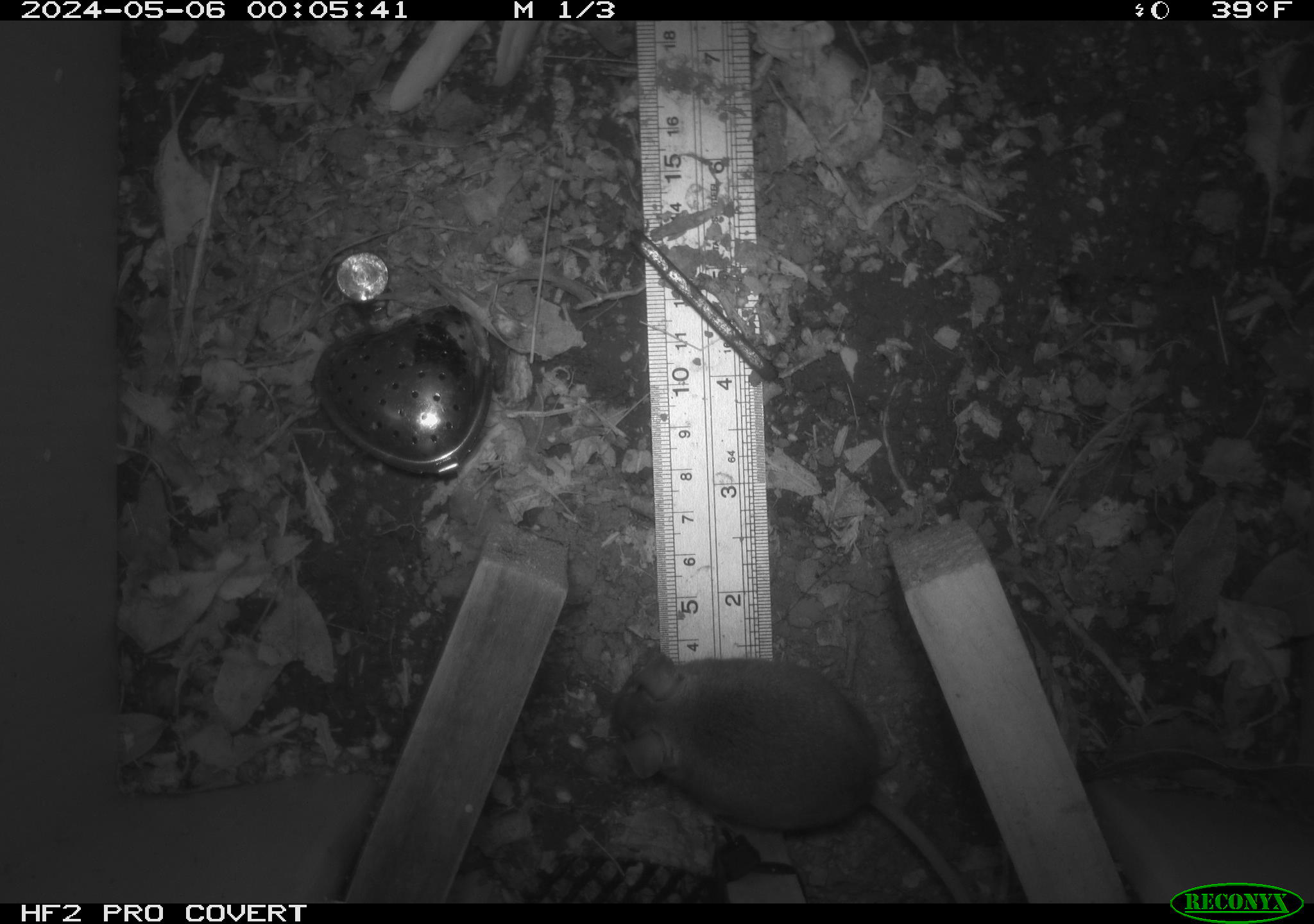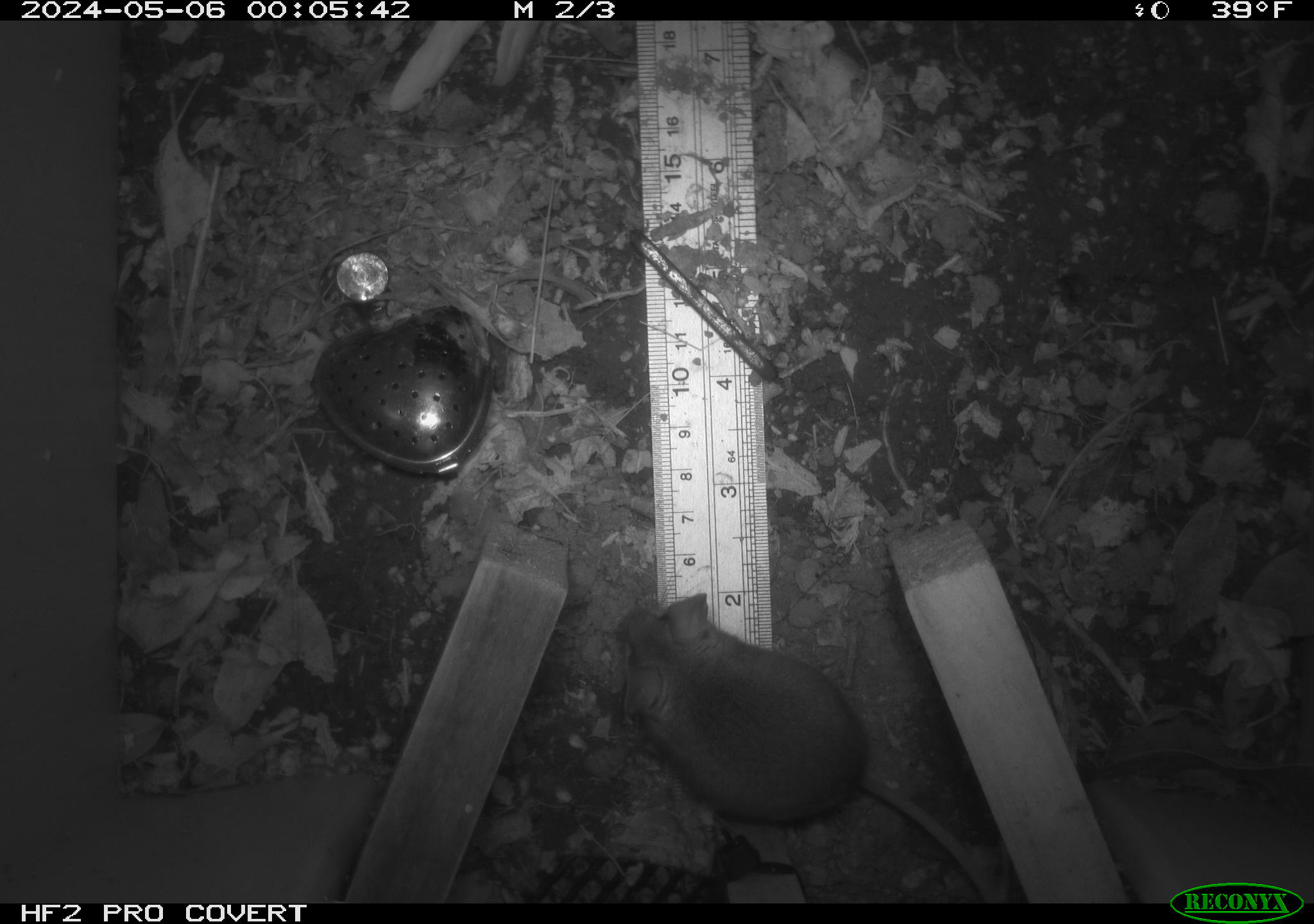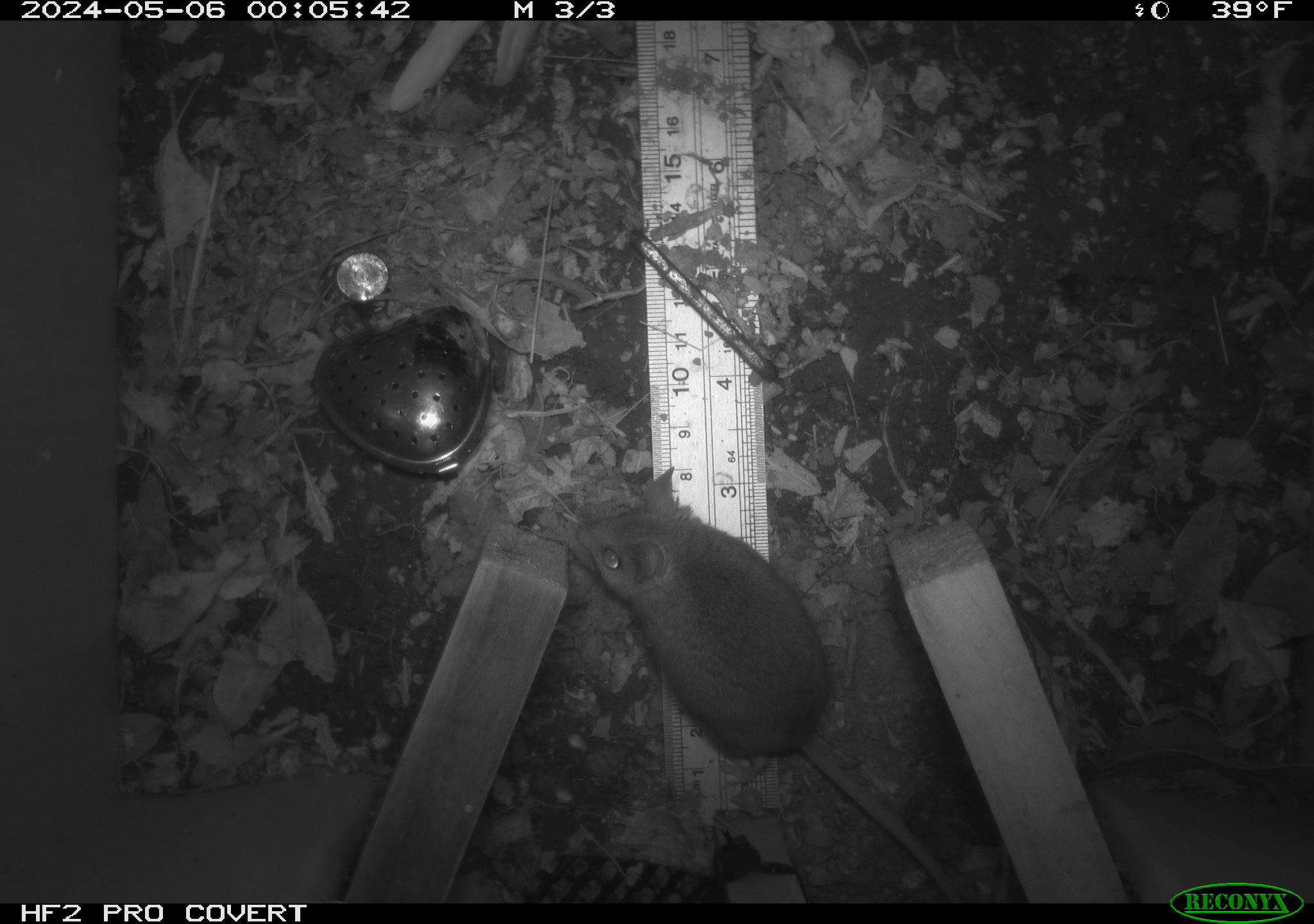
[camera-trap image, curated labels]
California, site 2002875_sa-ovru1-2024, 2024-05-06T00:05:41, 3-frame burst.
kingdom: Animalia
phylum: Chordata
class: Mammalia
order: Rodentia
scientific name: Rodentia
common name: mouse species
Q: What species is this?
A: Mouse species (Rodentia).